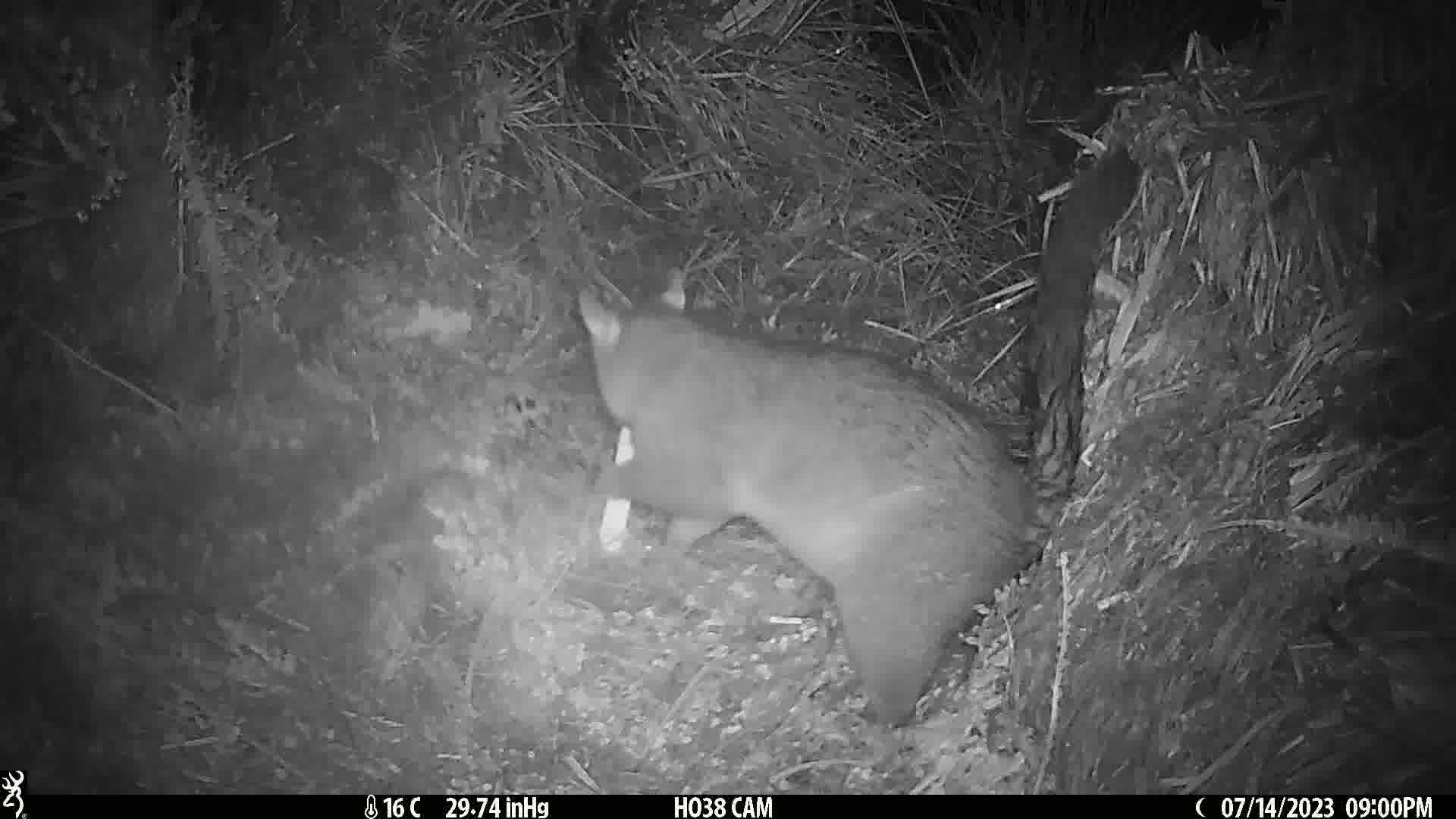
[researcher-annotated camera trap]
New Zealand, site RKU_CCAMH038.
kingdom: Animalia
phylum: Chordata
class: Mammalia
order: Diprotodontia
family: Phalangeridae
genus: Trichosurus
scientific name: Trichosurus vulpecula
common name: common brushtail possum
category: possum